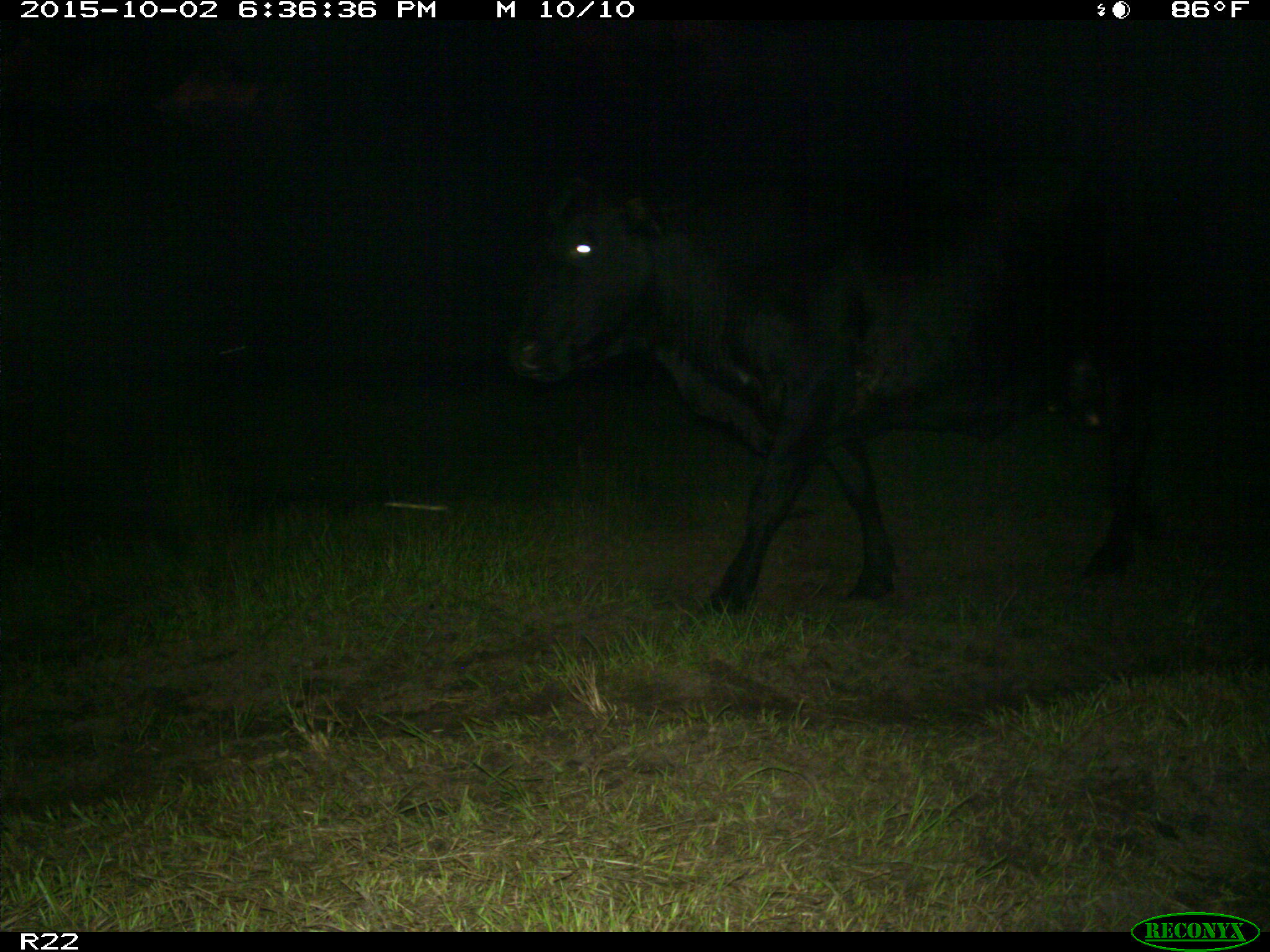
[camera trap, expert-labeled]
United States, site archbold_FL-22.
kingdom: Animalia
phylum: Chordata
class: Mammalia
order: Artiodactyla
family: Bovidae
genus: Bos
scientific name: Bos taurus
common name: domestic cow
Bos taurus (domestic cow).